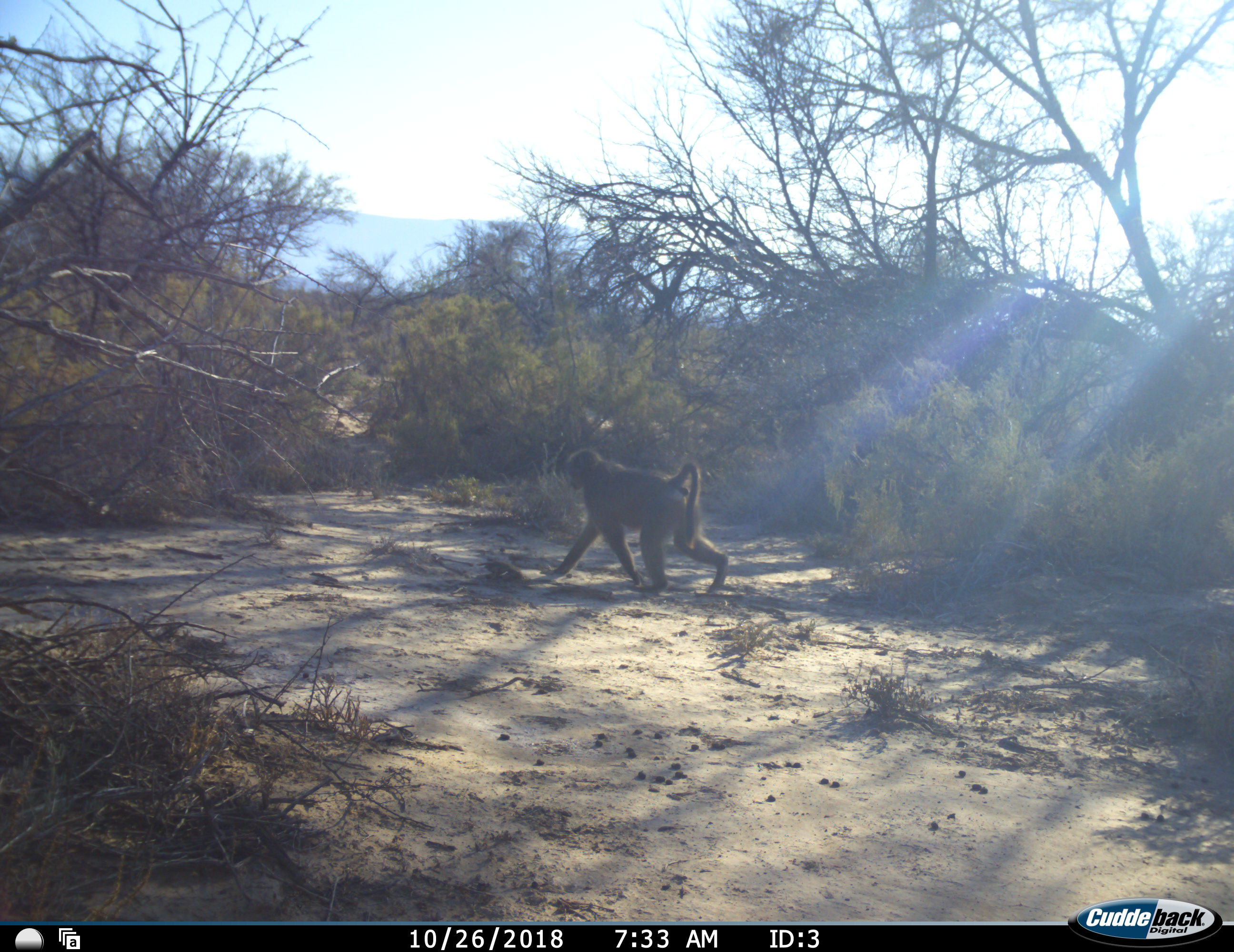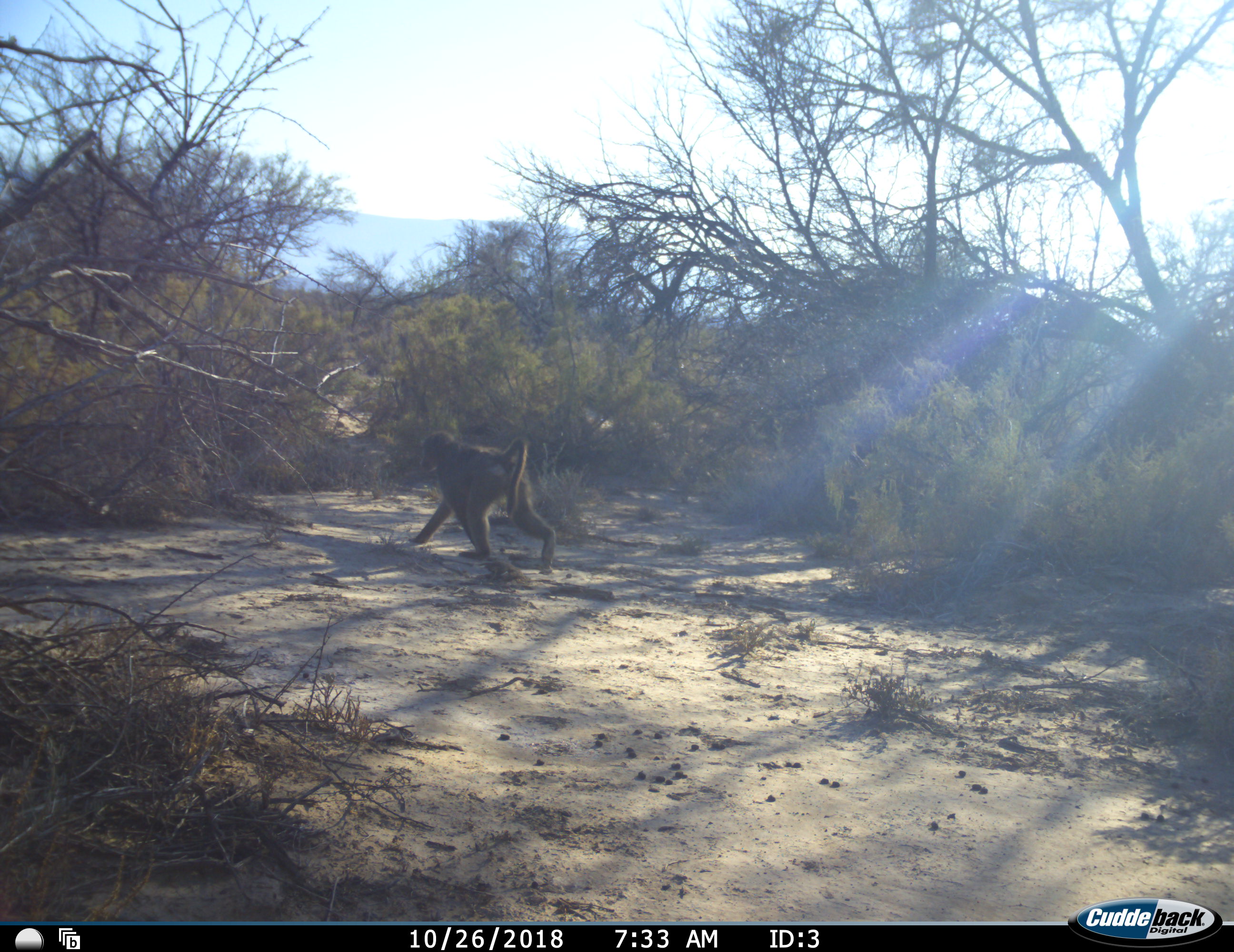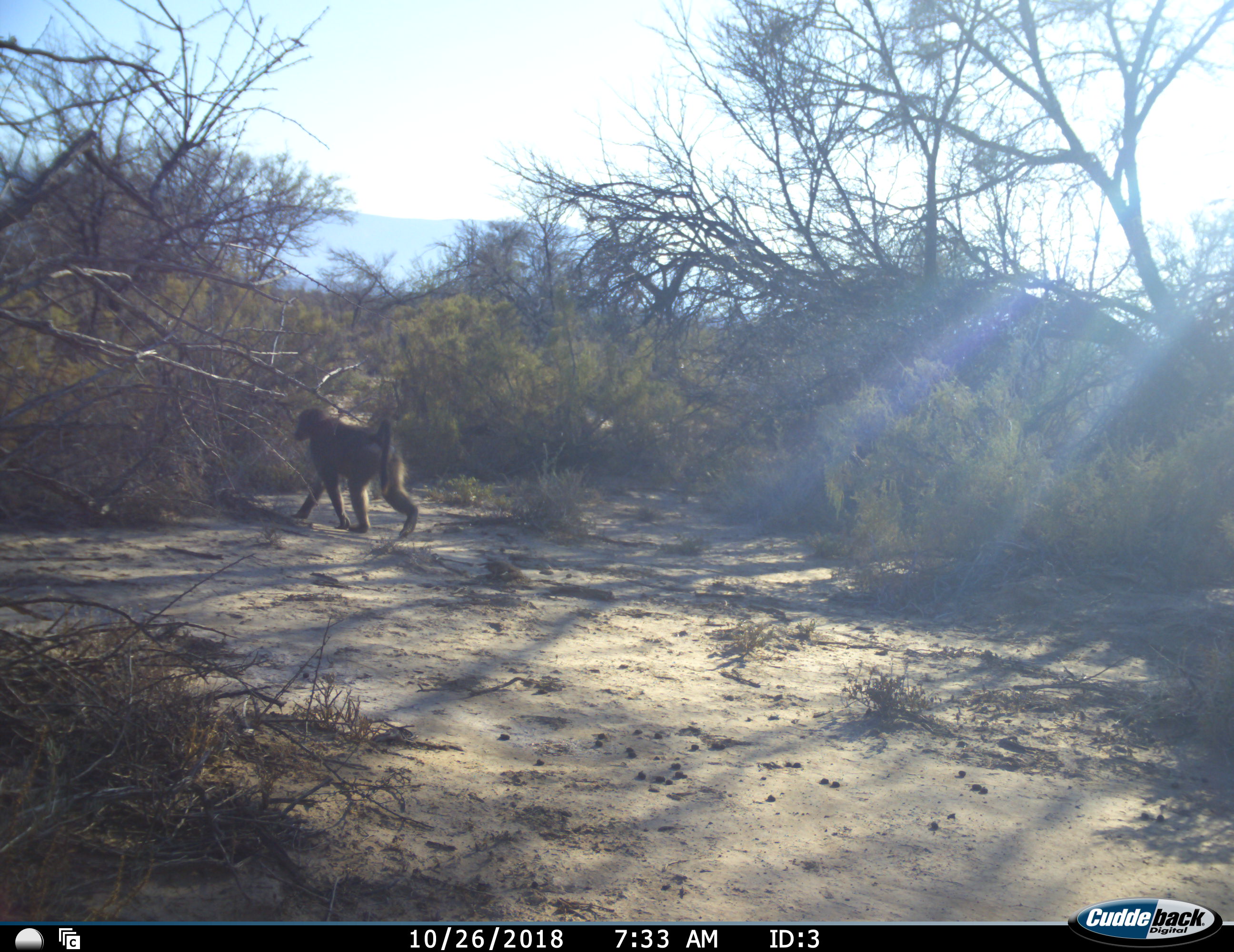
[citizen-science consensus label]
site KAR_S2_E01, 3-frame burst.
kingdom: Animalia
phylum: Chordata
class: Mammalia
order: Primates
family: Cercopithecidae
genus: Papio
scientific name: Papio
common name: baboon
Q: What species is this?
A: Baboon (Papio).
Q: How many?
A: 1.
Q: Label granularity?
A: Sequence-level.